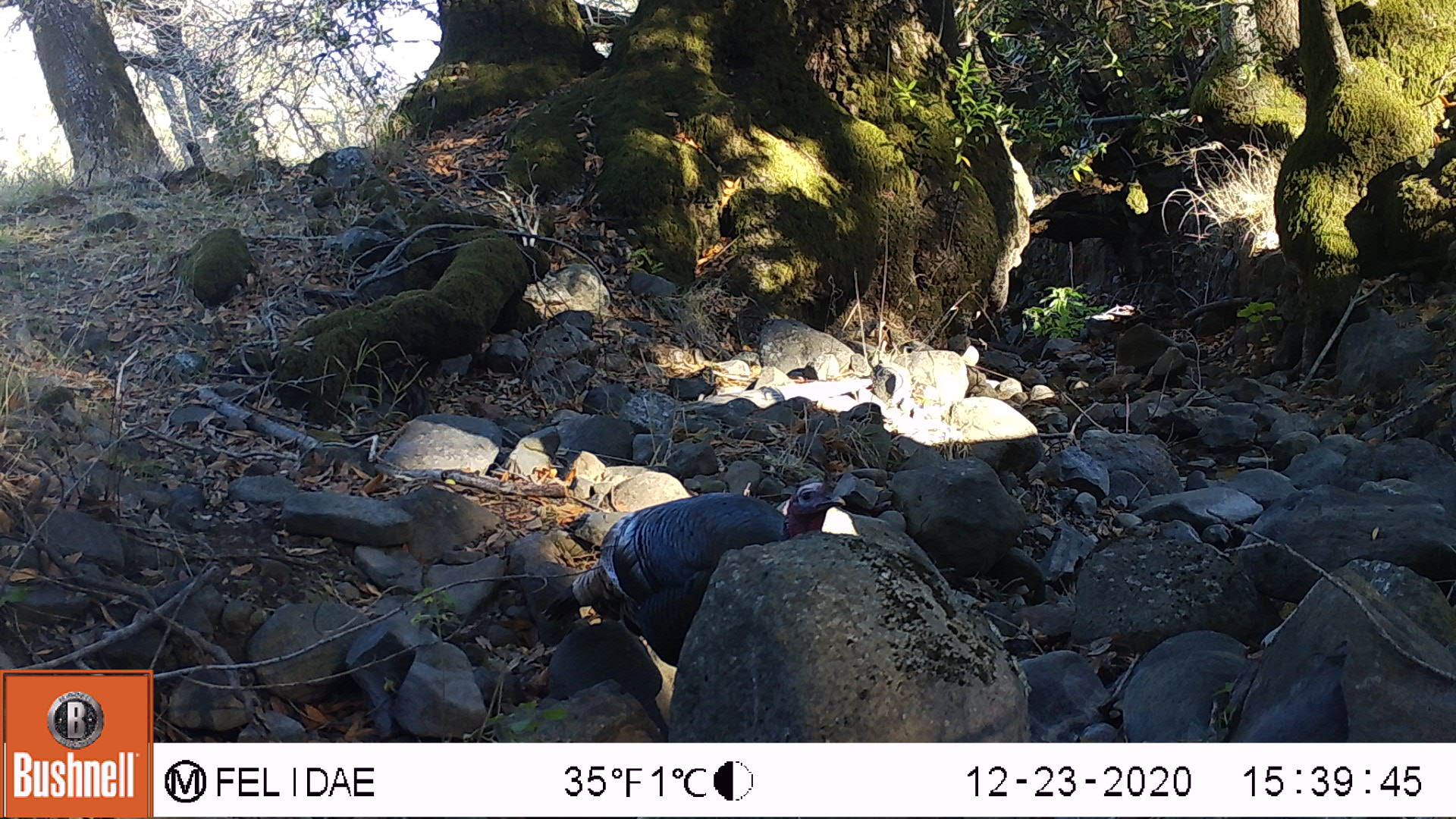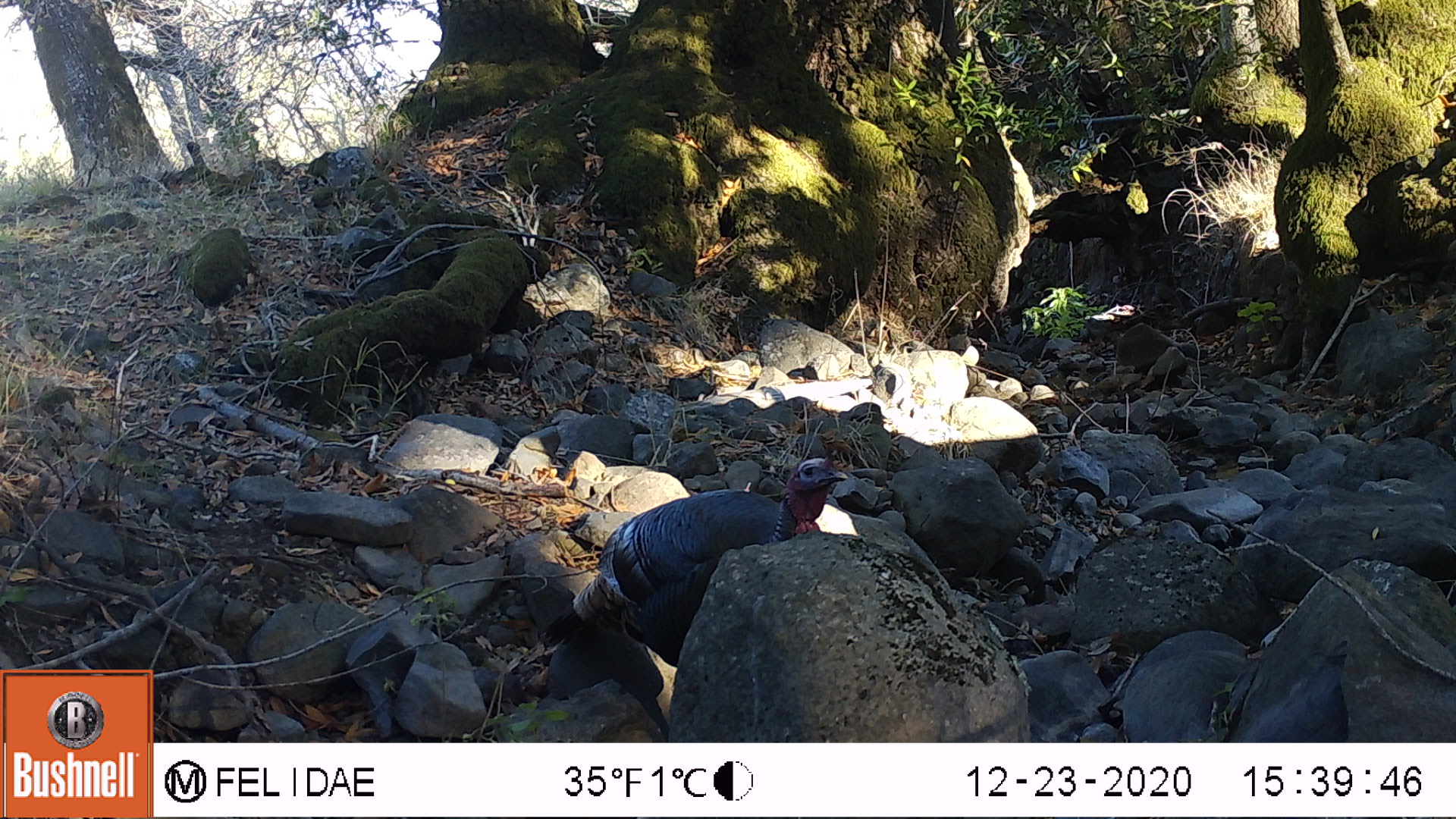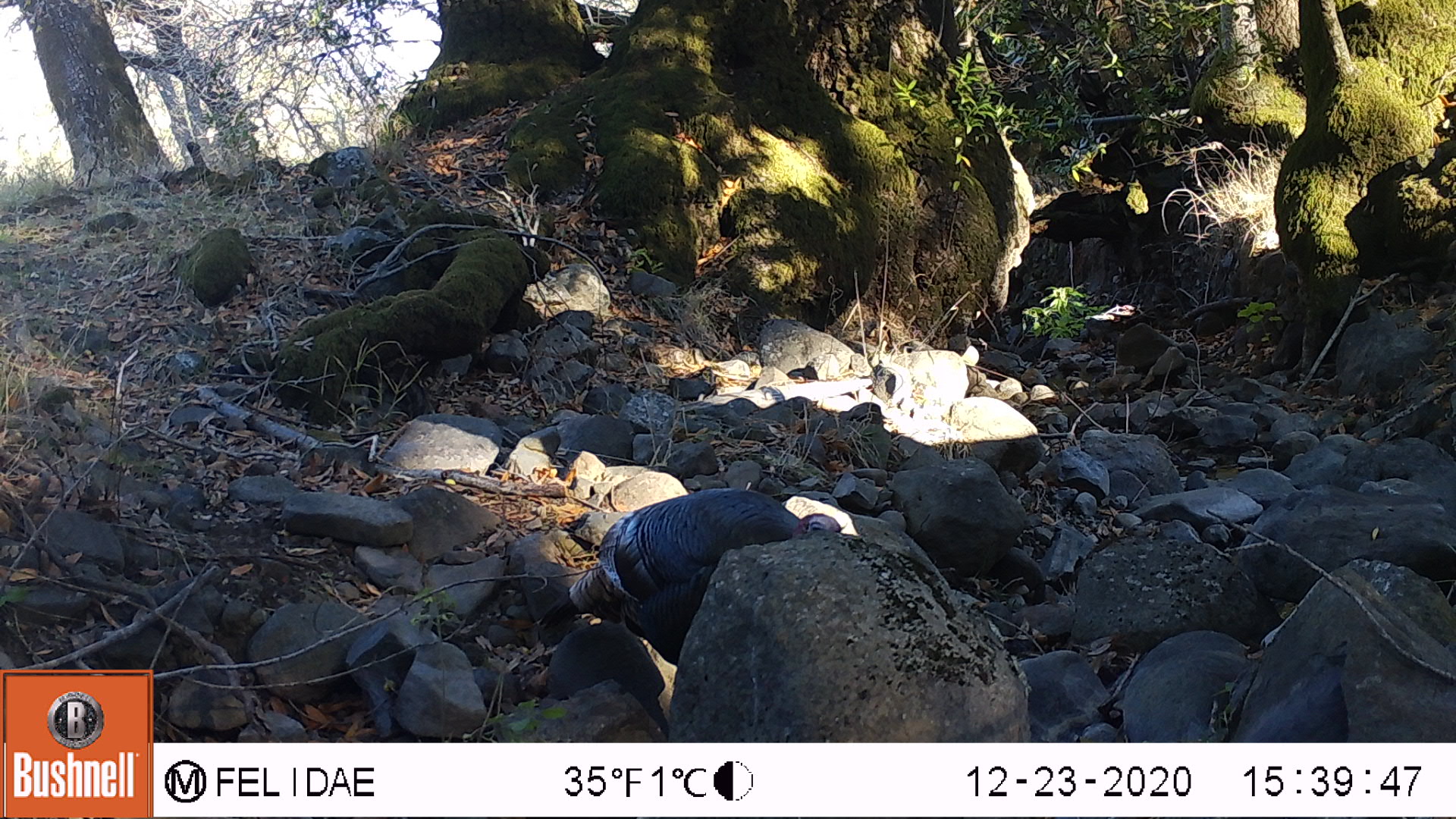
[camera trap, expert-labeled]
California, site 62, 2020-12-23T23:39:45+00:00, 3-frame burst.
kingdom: Animalia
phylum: Chordata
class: Aves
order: Galliformes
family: Phasianidae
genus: Meleagris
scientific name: Meleagris gallopavo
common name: turkey